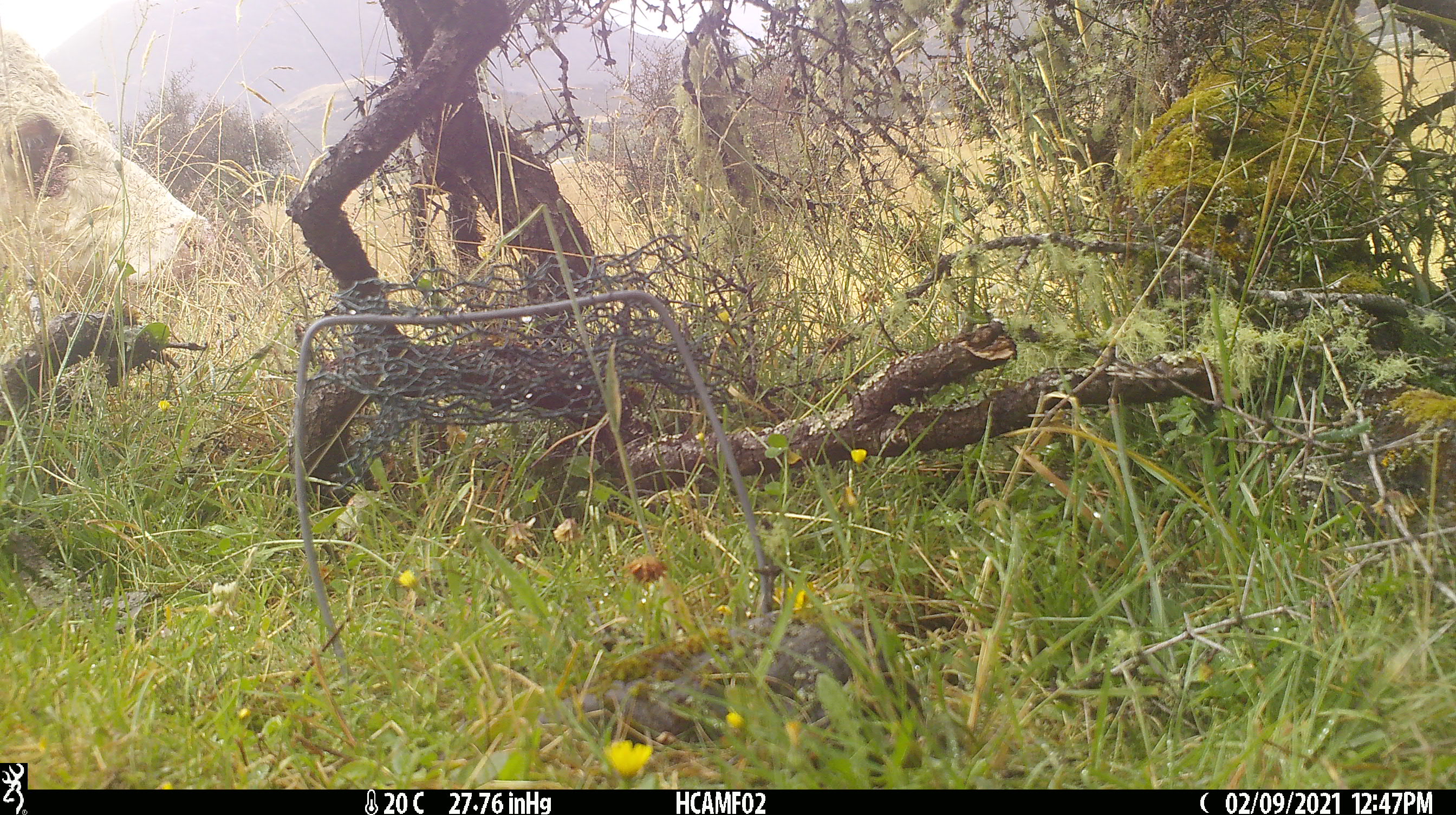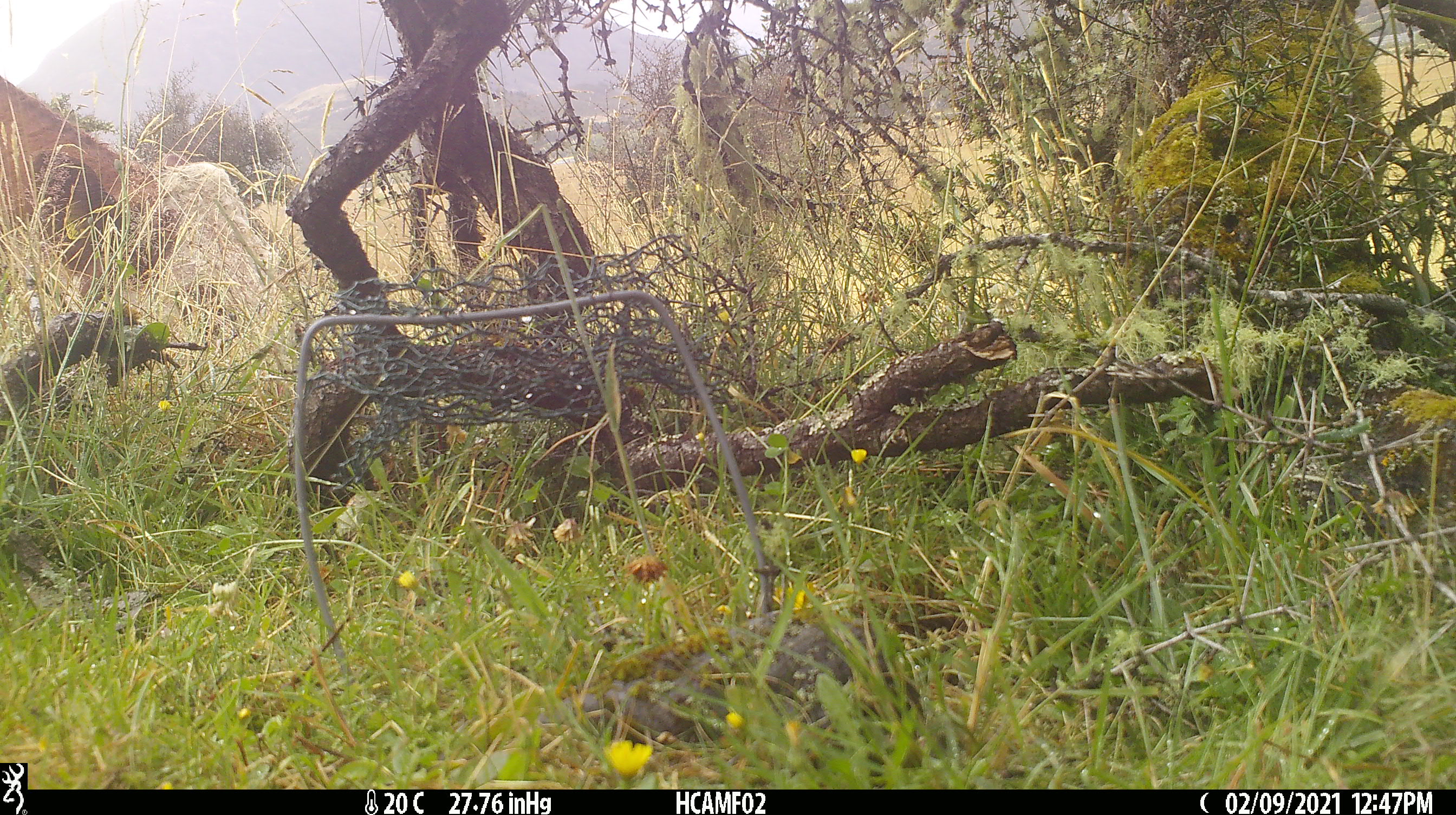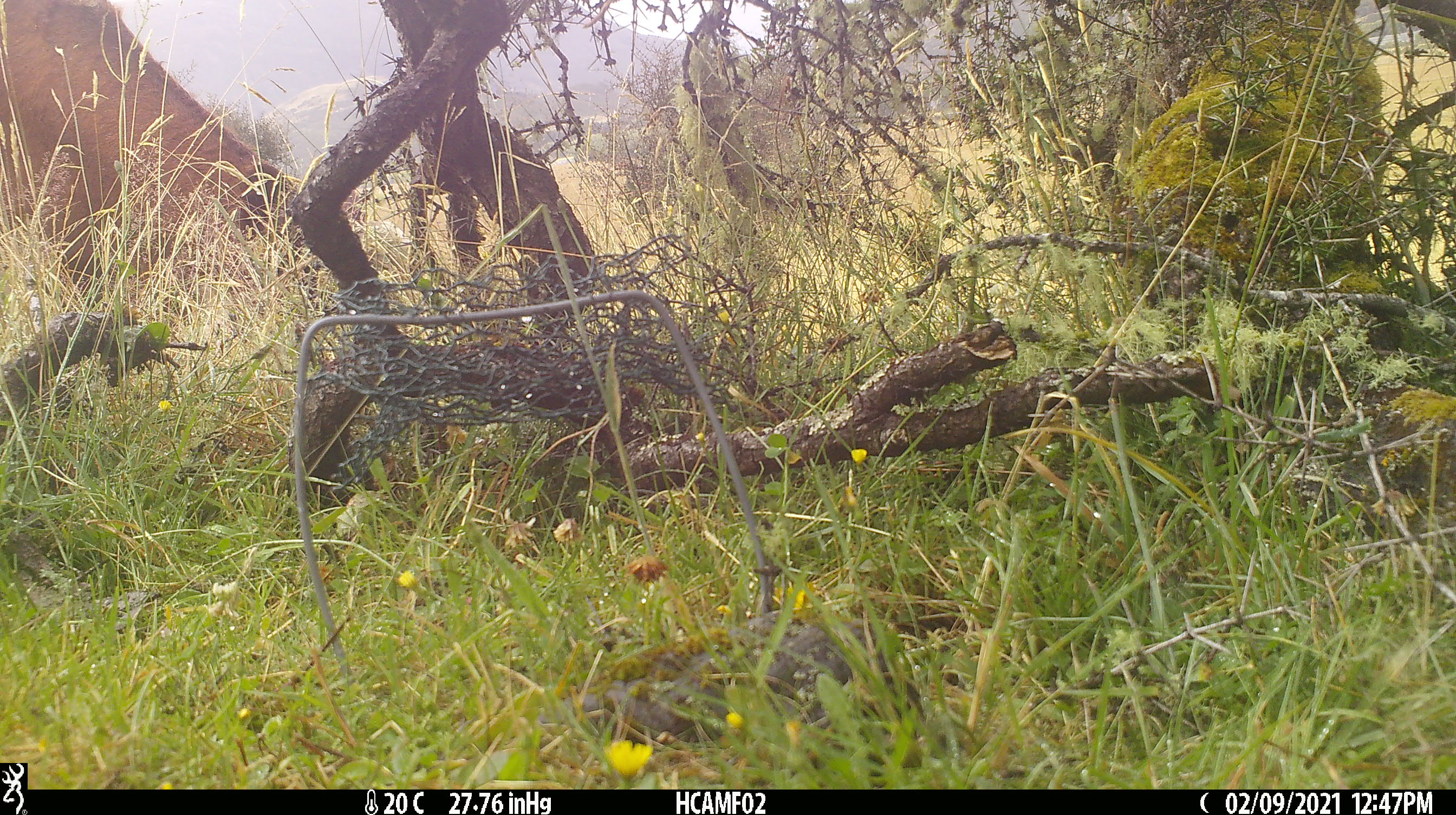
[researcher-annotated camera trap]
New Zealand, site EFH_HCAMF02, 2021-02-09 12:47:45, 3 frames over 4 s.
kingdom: Animalia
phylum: Chordata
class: Mammalia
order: Artiodactyla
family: Bovidae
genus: Bos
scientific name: Bos taurus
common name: domestic cow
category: cow